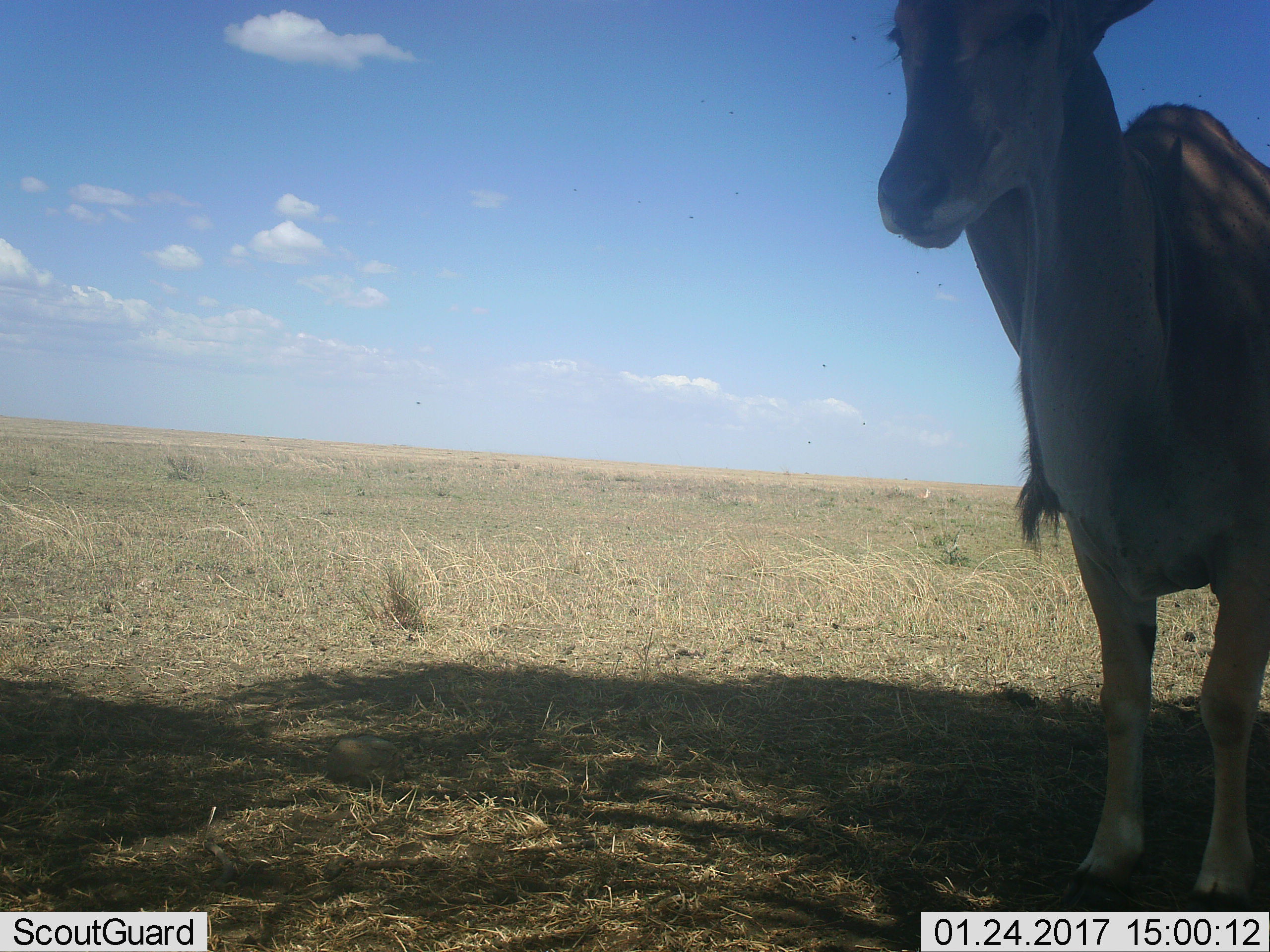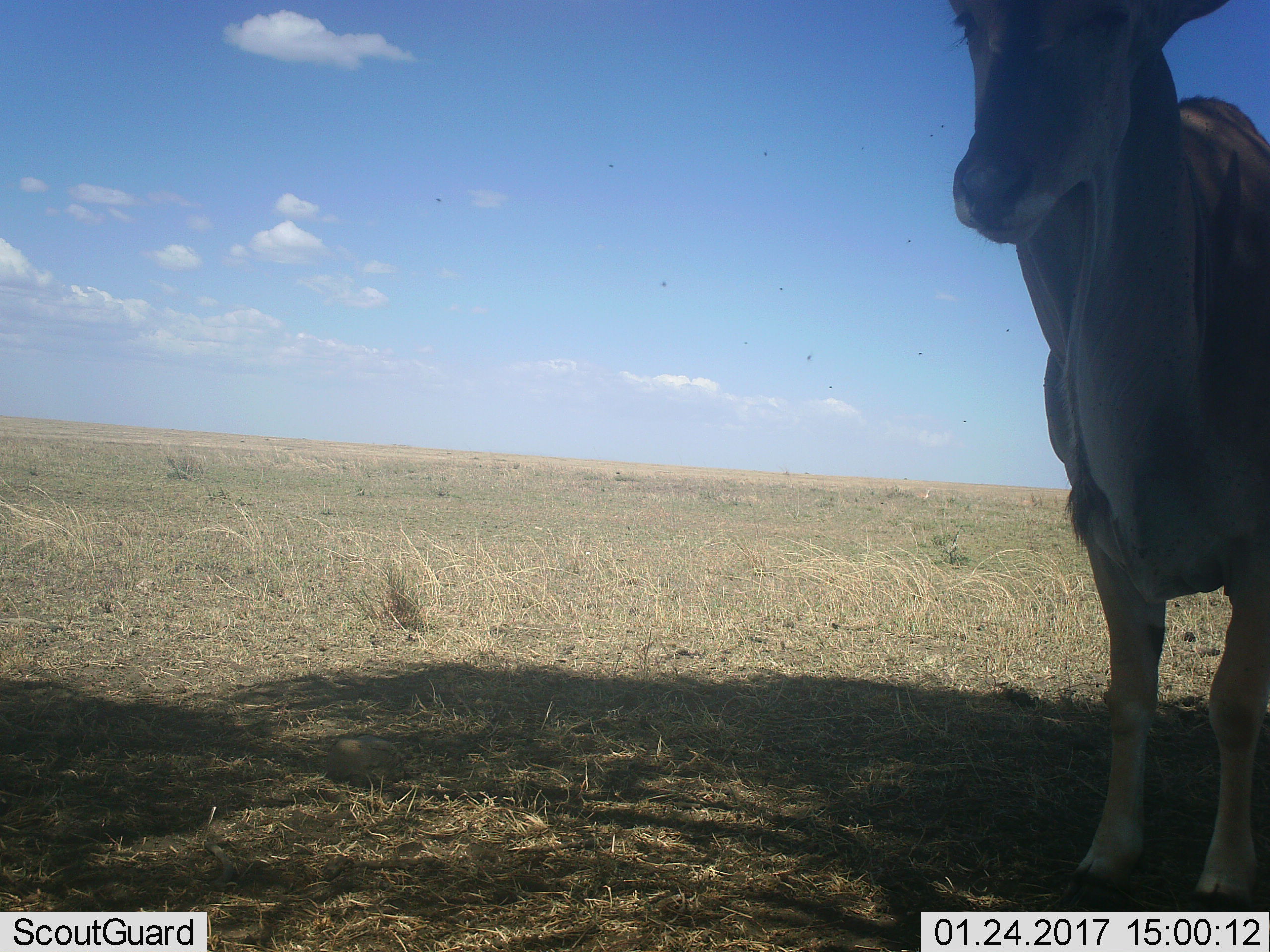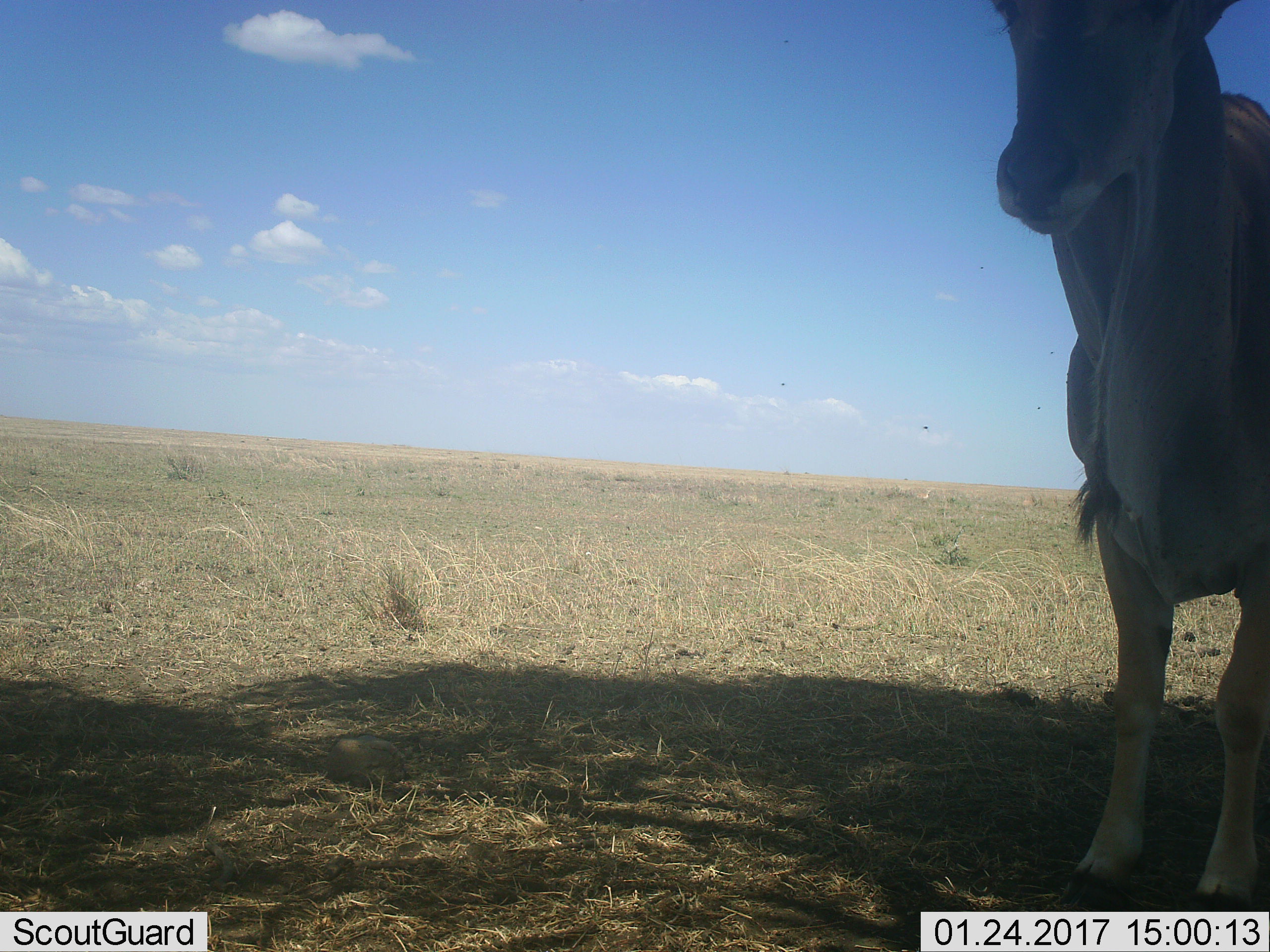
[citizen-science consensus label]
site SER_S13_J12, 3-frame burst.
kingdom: Animalia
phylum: Chordata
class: Mammalia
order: Artiodactyla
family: Bovidae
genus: Tragelaphus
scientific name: Tragelaphus oryx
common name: eland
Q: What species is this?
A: Eland (Tragelaphus oryx).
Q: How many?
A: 1.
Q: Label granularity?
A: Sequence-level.